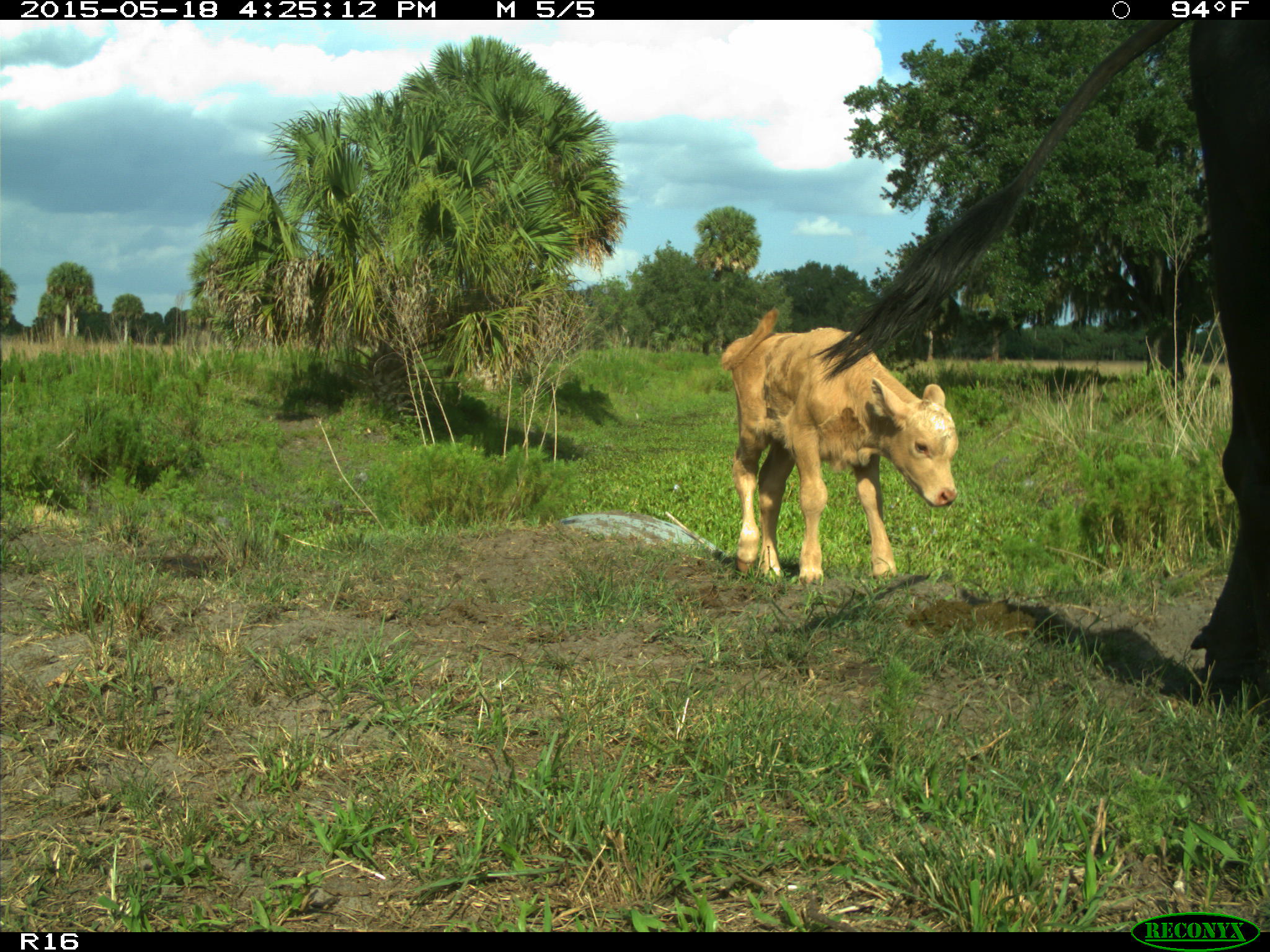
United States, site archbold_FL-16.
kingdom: Animalia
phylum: Chordata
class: Mammalia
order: Artiodactyla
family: Bovidae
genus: Bos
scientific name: Bos taurus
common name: domestic cow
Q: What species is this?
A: Bos taurus (domestic cow).